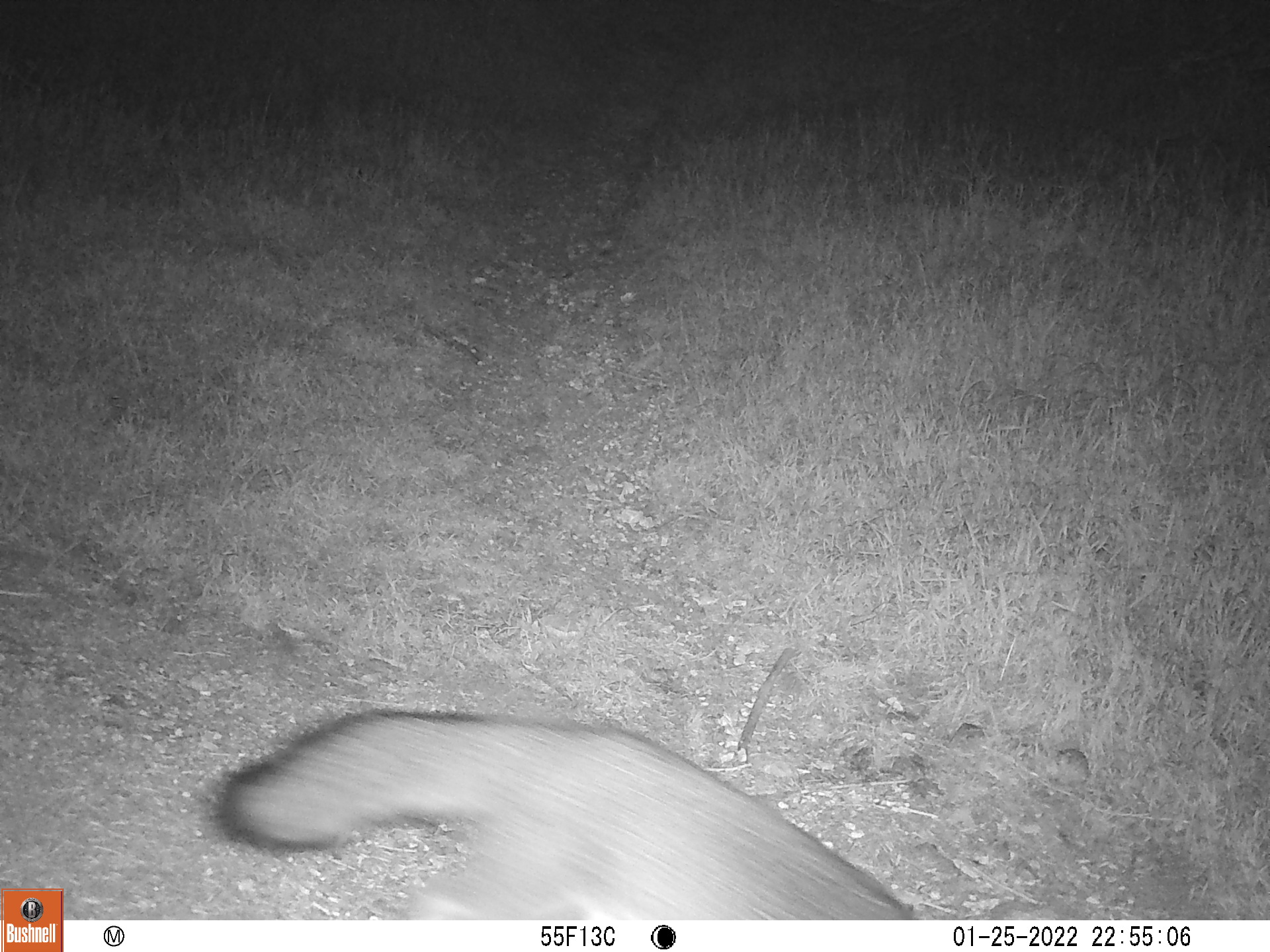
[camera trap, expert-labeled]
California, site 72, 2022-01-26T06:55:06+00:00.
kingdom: Animalia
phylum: Chordata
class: Mammalia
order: Carnivora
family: Canidae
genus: Urocyon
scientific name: Urocyon cinereoargenteus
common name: gray fox